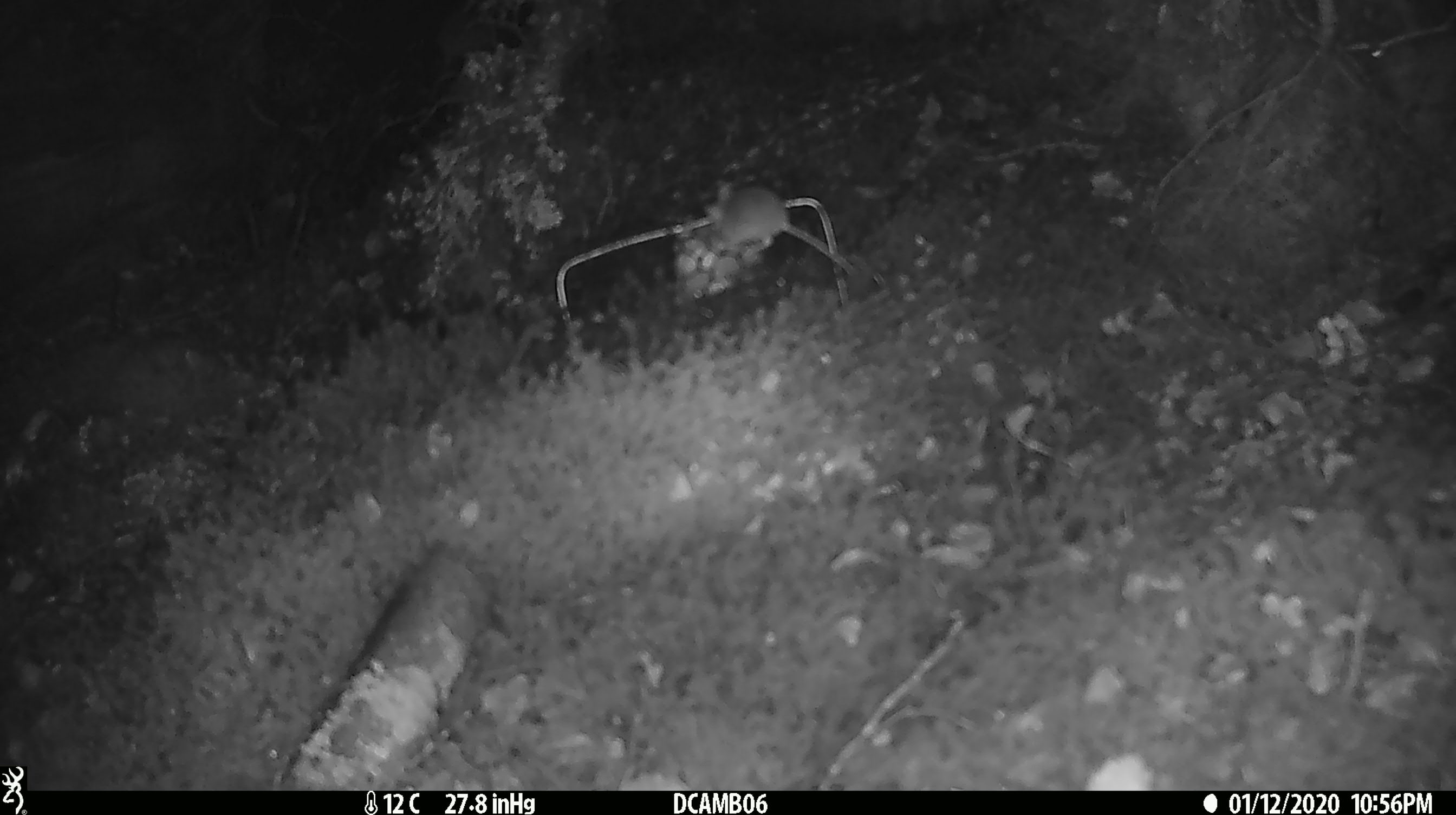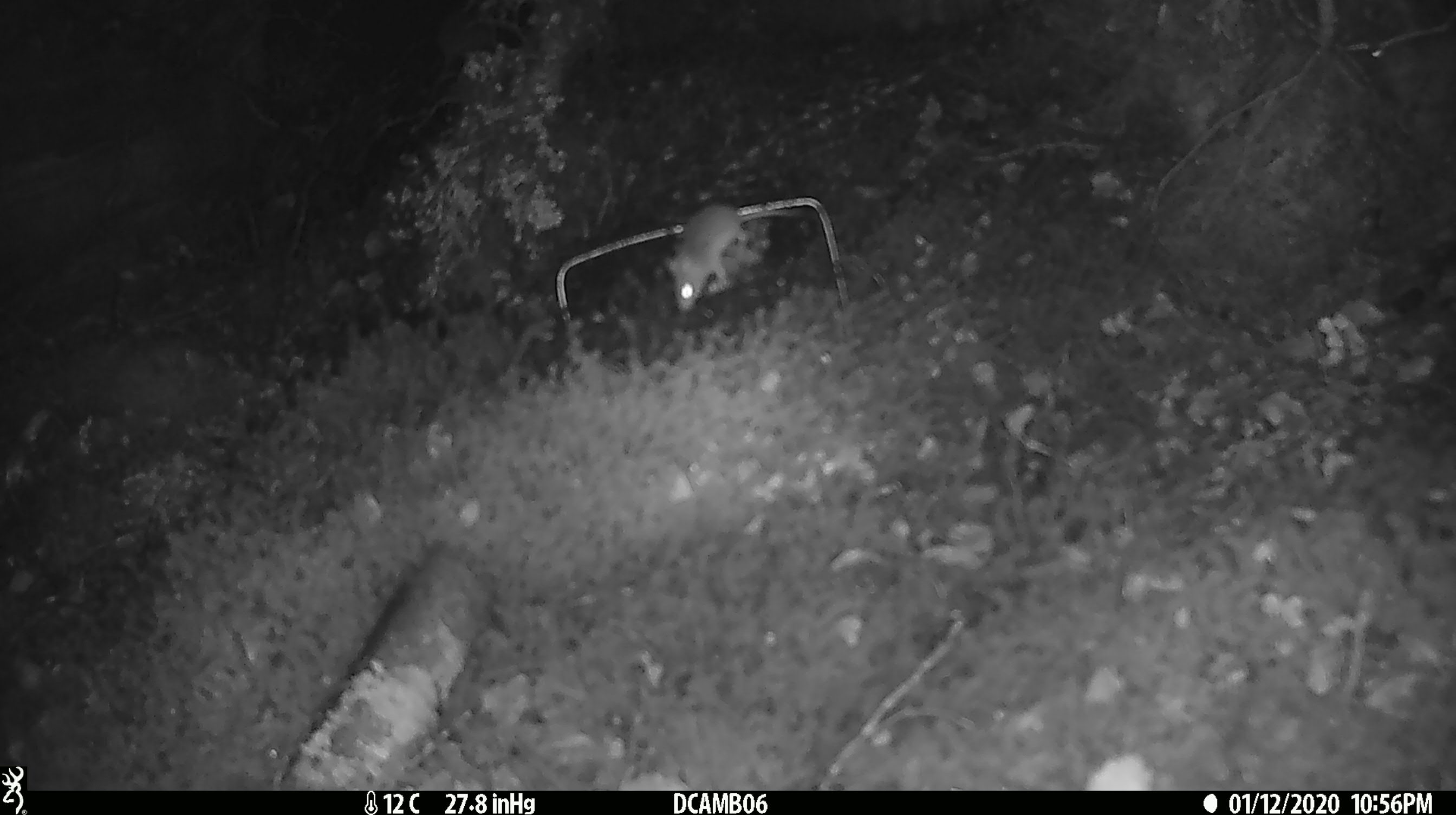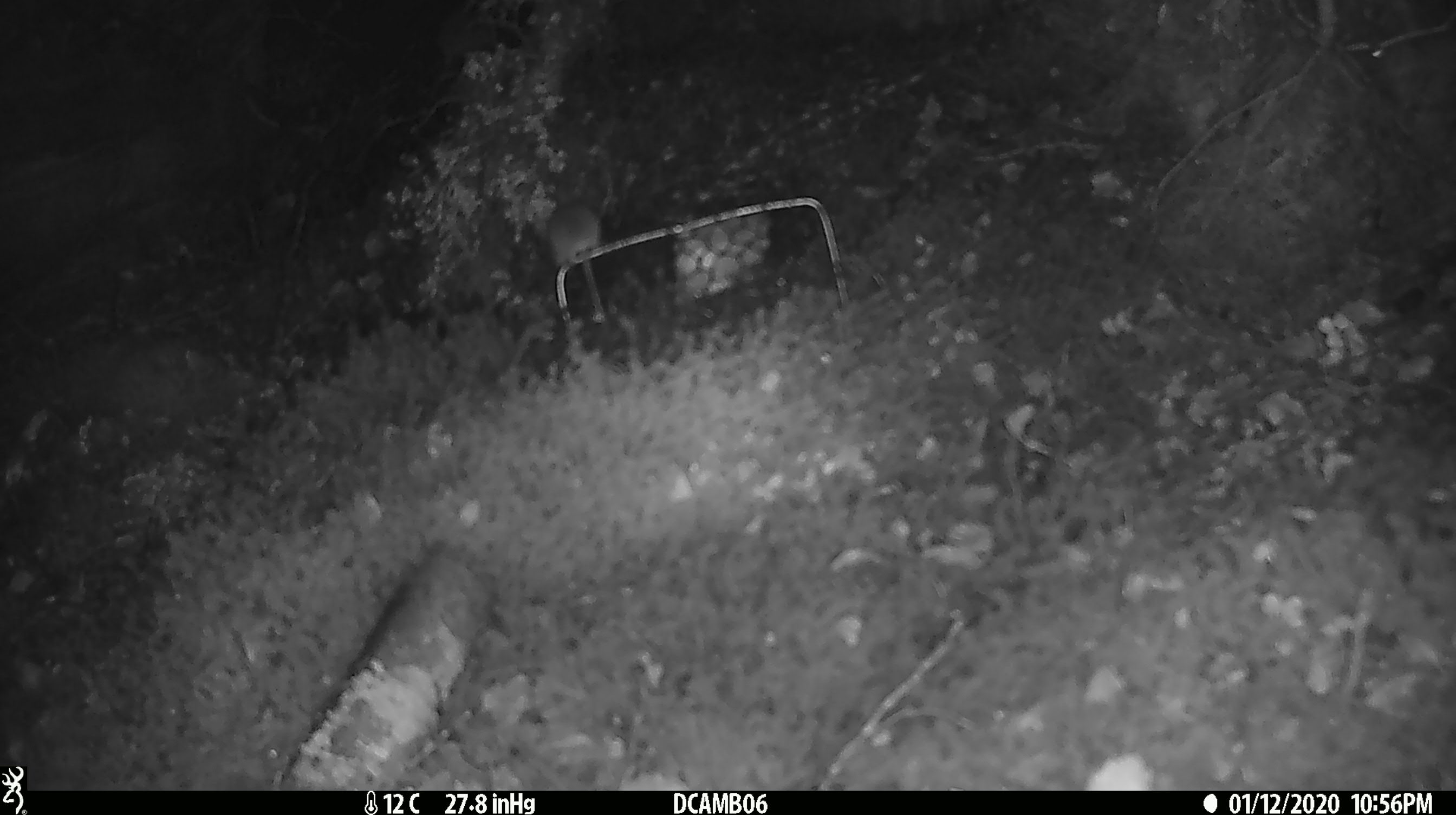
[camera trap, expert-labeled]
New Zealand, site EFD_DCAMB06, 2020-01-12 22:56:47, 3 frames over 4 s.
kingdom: Animalia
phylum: Chordata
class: Mammalia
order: Rodentia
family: Muridae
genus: Mus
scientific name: Mus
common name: mouse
Mouse (Mus).